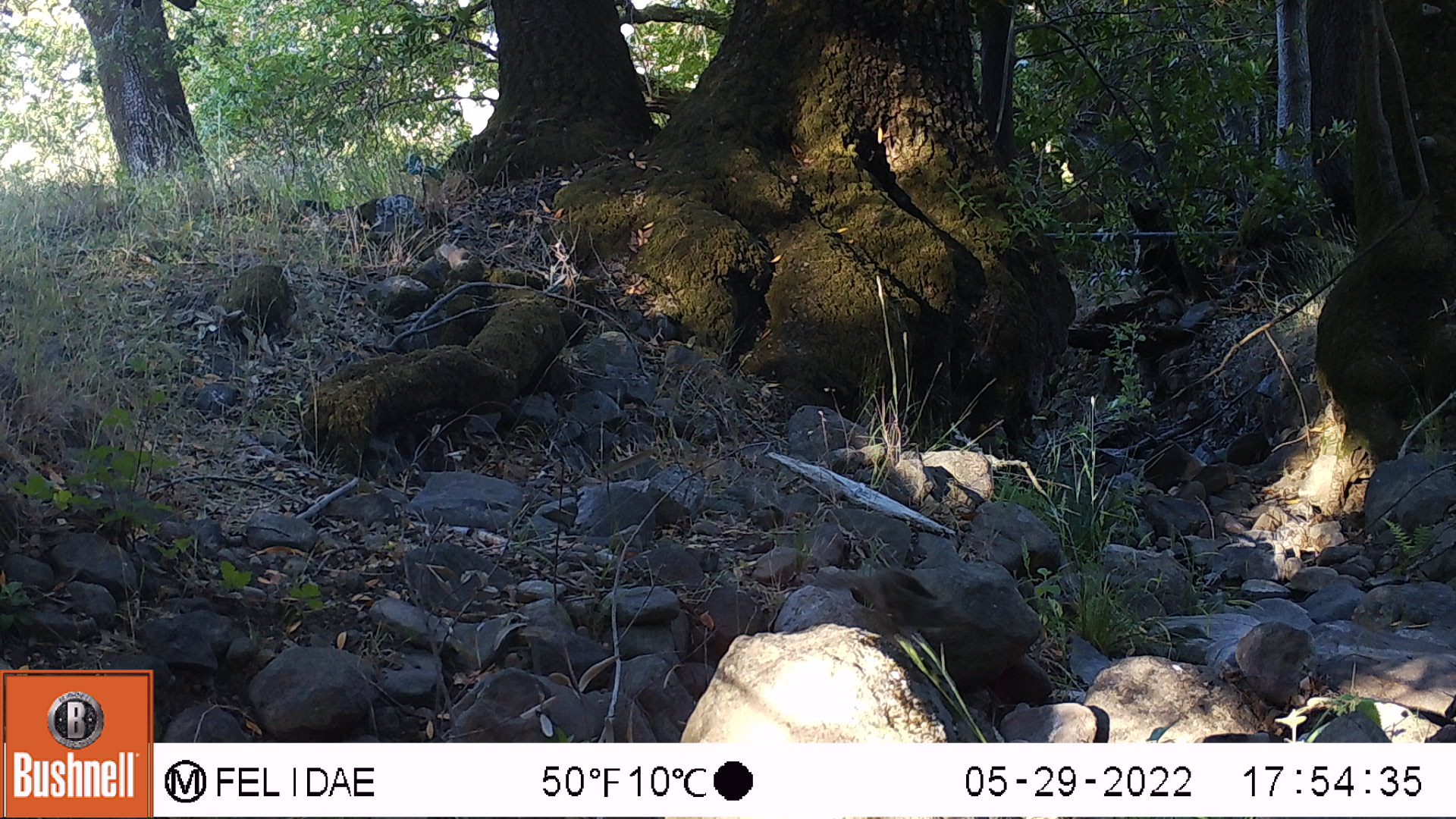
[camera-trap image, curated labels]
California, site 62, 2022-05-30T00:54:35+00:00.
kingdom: Animalia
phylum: Chordata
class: Mammalia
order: Rodentia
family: Sciuridae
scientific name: Sciuridae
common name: squirrel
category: unknown squirrel